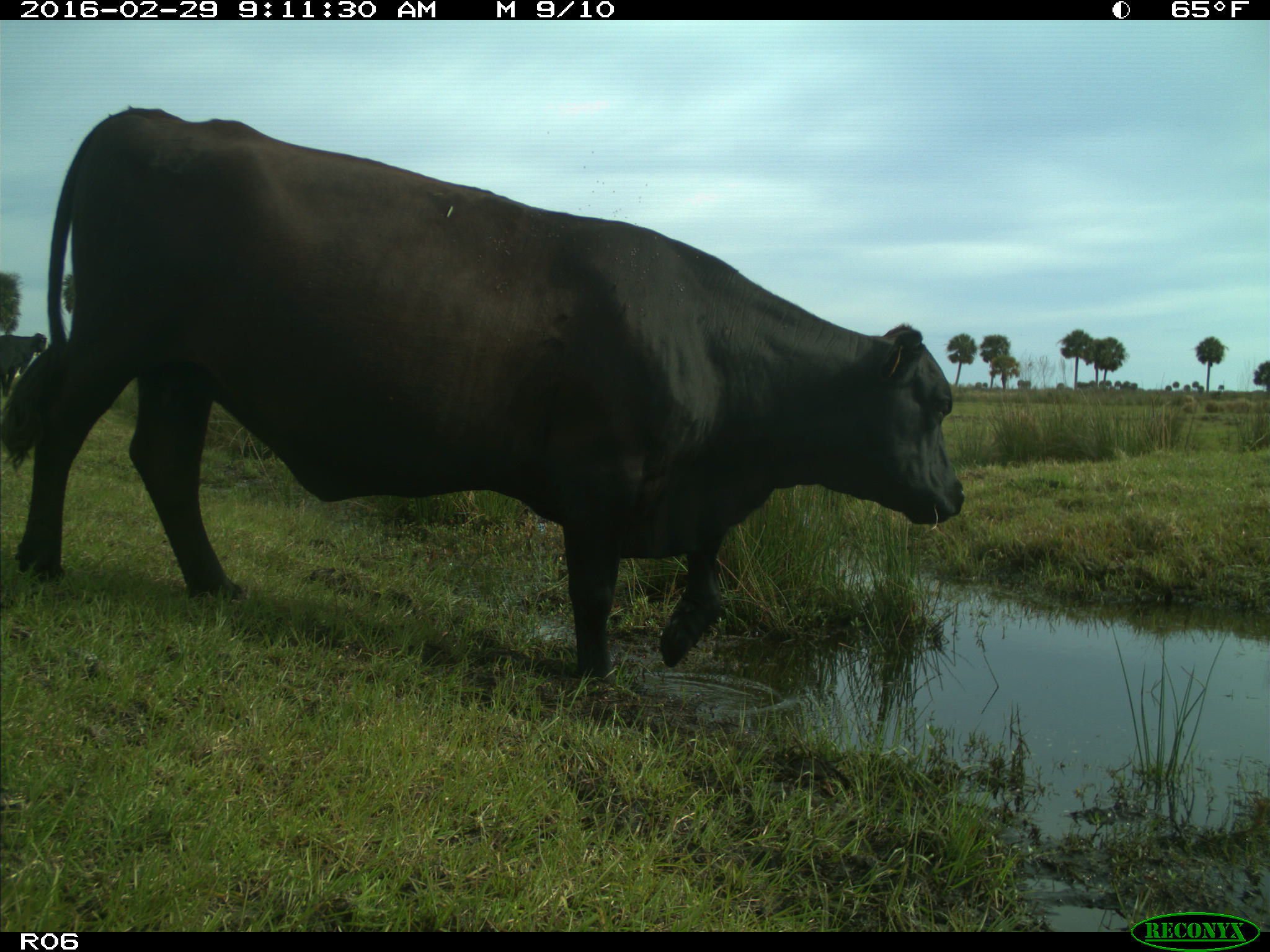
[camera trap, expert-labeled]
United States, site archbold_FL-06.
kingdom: Animalia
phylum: Chordata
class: Mammalia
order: Artiodactyla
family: Bovidae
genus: Bos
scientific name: Bos taurus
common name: domestic cow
Bos taurus (domestic cow).